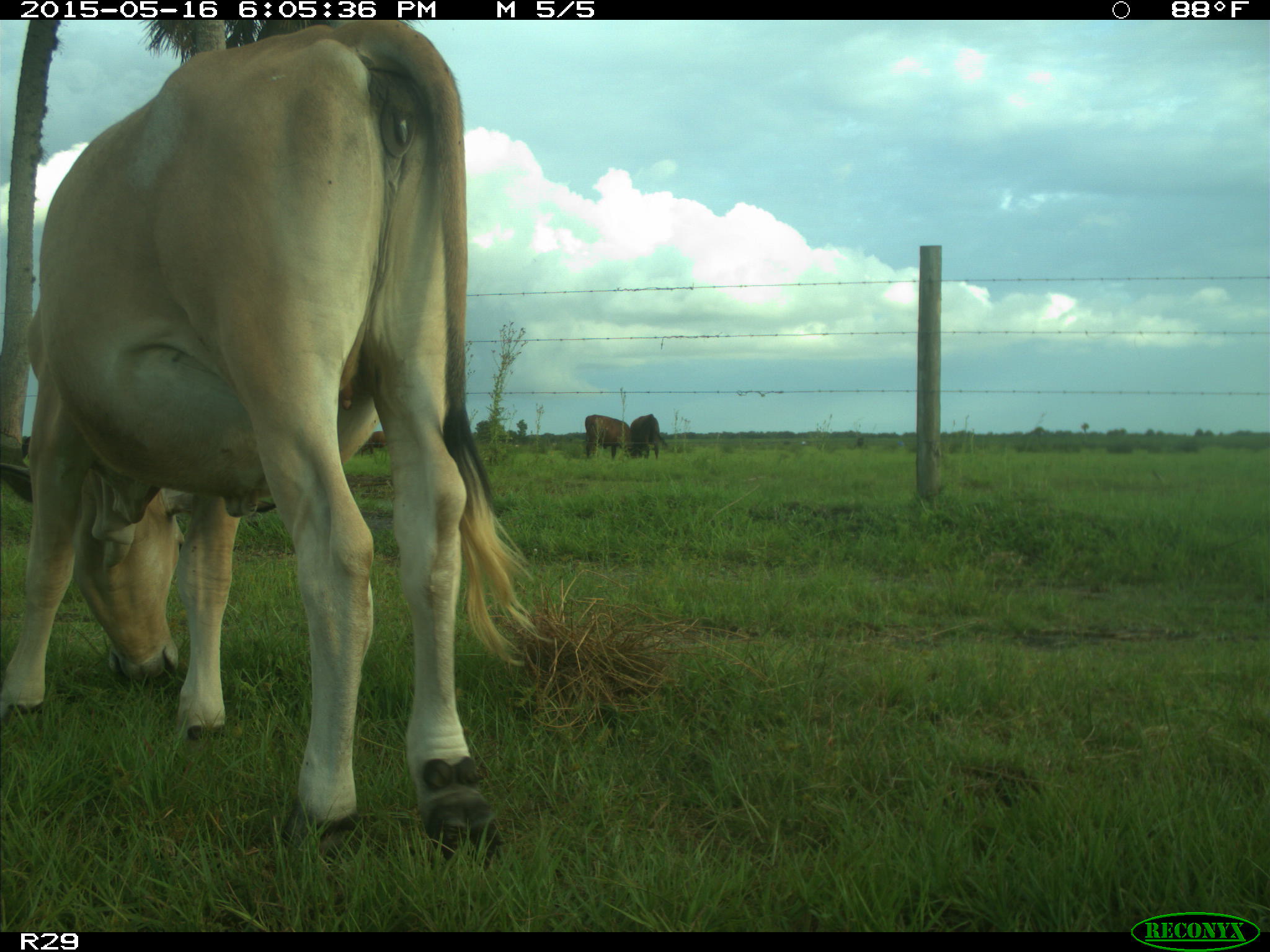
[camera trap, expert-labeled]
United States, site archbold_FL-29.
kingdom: Animalia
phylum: Chordata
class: Mammalia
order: Artiodactyla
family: Bovidae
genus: Bos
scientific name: Bos taurus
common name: domestic cow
Bos taurus (domestic cow).